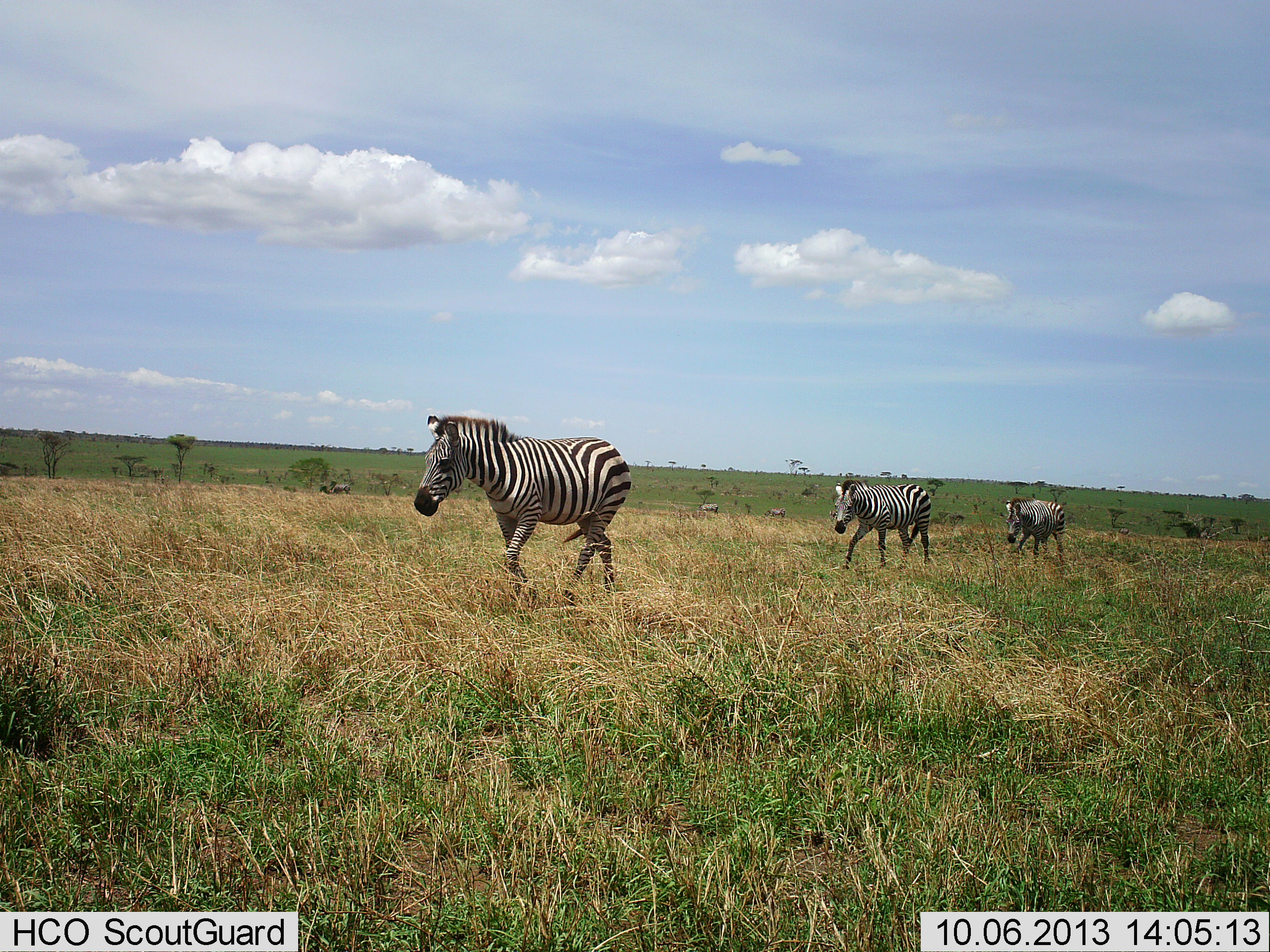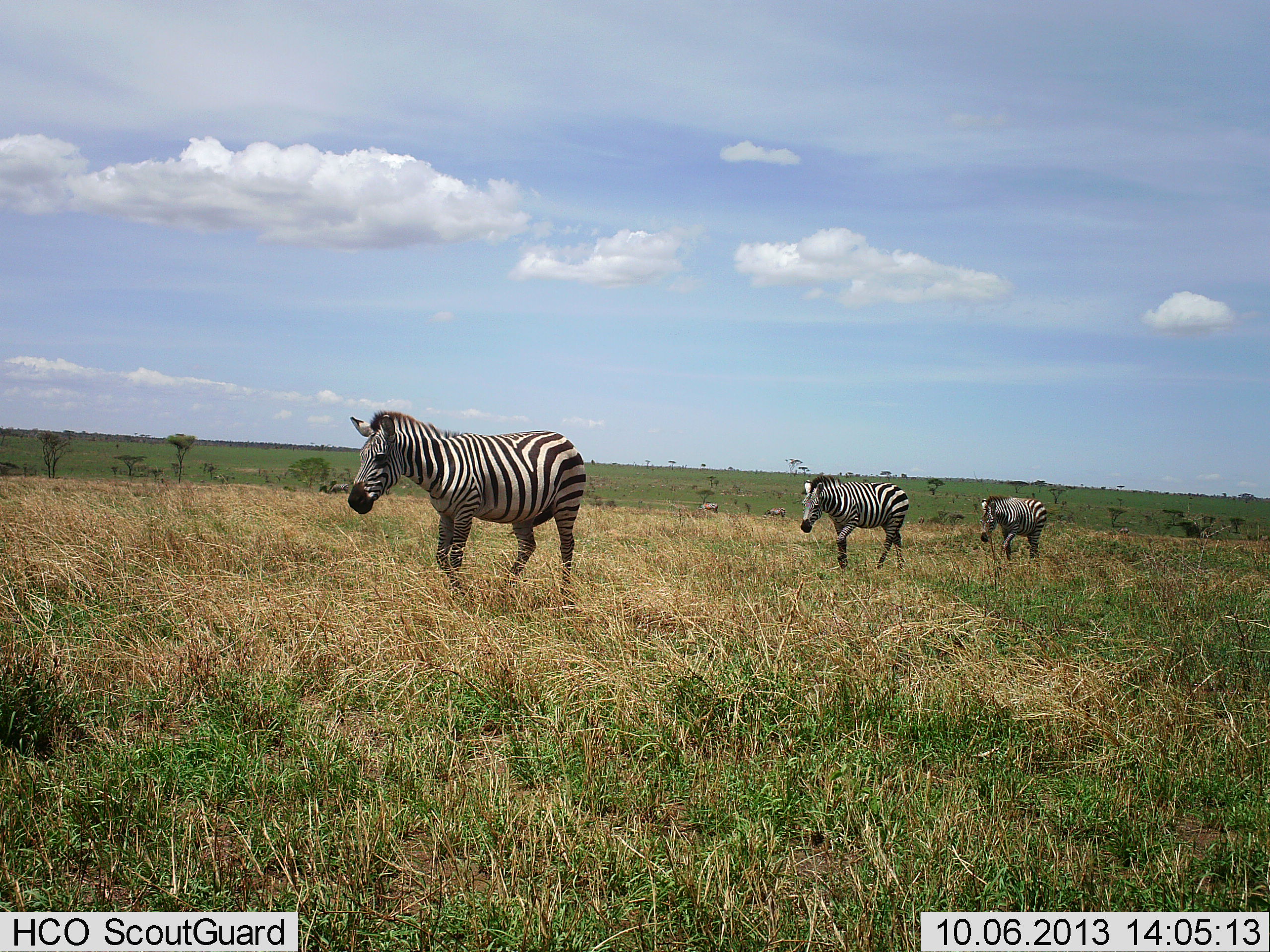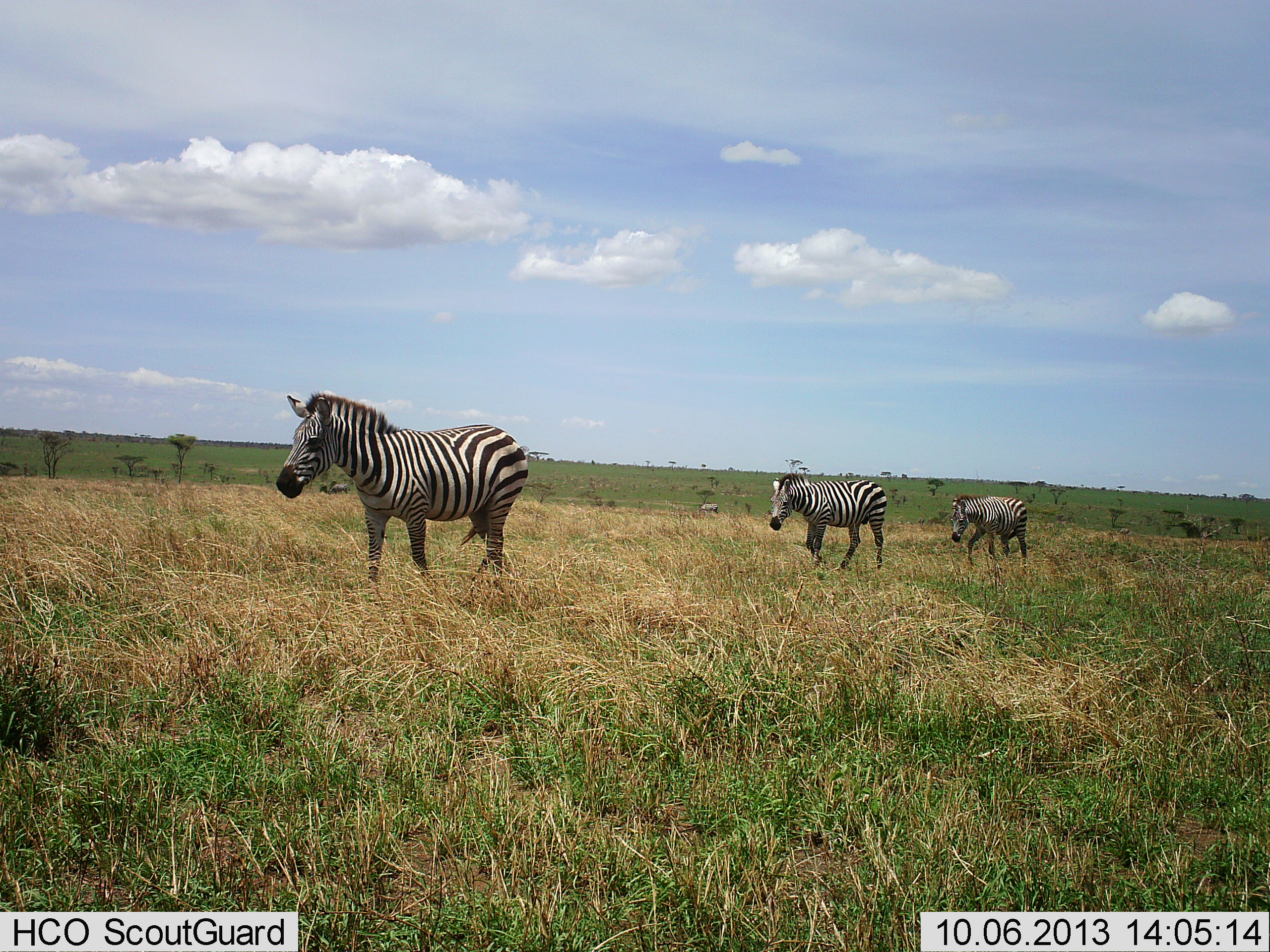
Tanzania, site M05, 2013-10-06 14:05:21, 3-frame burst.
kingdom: Animalia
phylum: Chordata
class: Mammalia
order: Perissodactyla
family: Equidae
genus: Equus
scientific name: Equus quagga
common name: plains zebra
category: zebra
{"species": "zebra (plains zebra) (Equus quagga)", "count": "3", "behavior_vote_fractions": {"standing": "12%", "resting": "0%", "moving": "94%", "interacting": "0%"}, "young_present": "0%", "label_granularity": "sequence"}